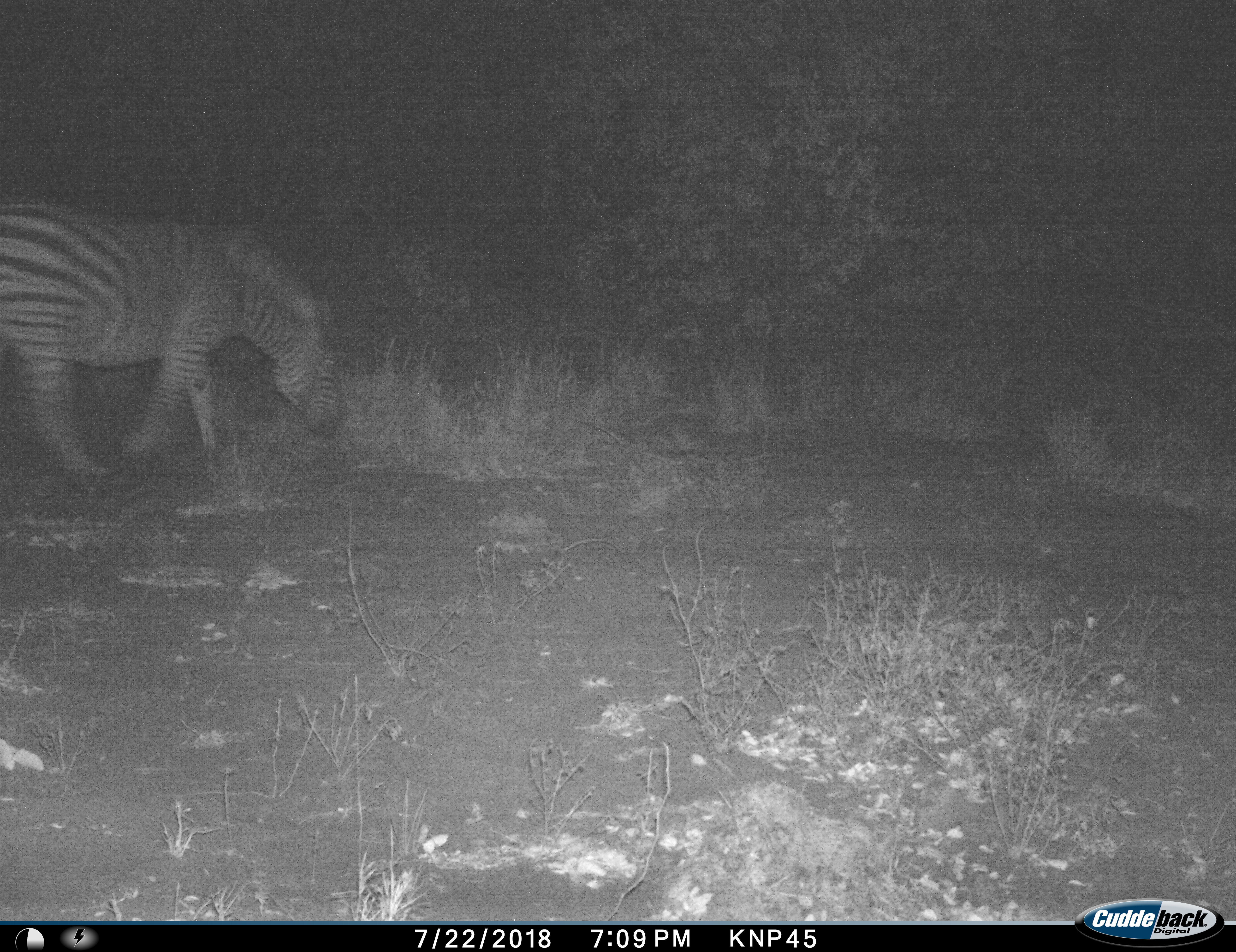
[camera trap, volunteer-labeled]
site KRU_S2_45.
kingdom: Animalia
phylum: Chordata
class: Mammalia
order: Perissodactyla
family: Equidae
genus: Equus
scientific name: Equus quagga burchellii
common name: burchell's zebra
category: zebraburchells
Zebraburchells (burchell's zebra) (Equus quagga burchellii), count 1. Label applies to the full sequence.